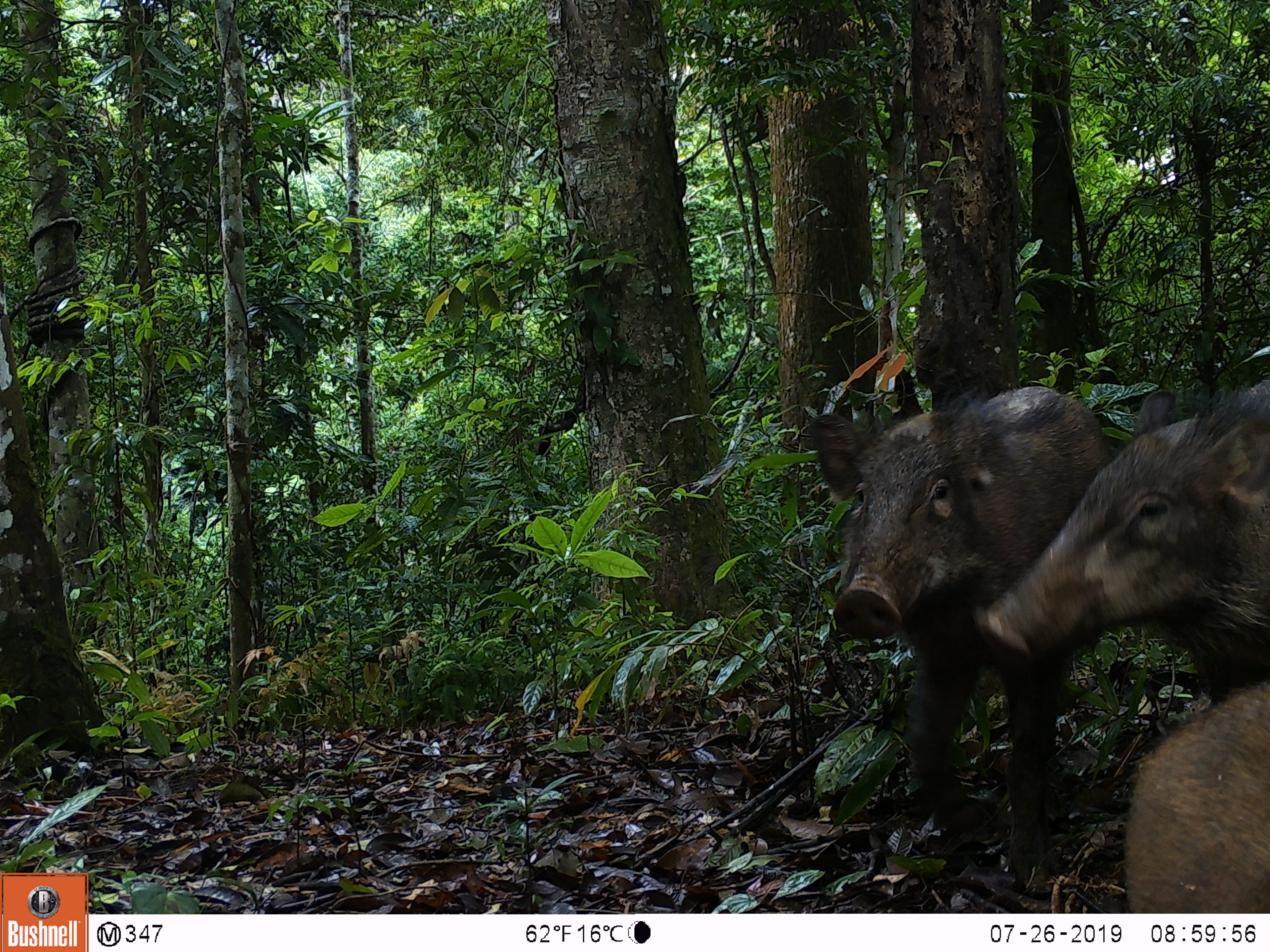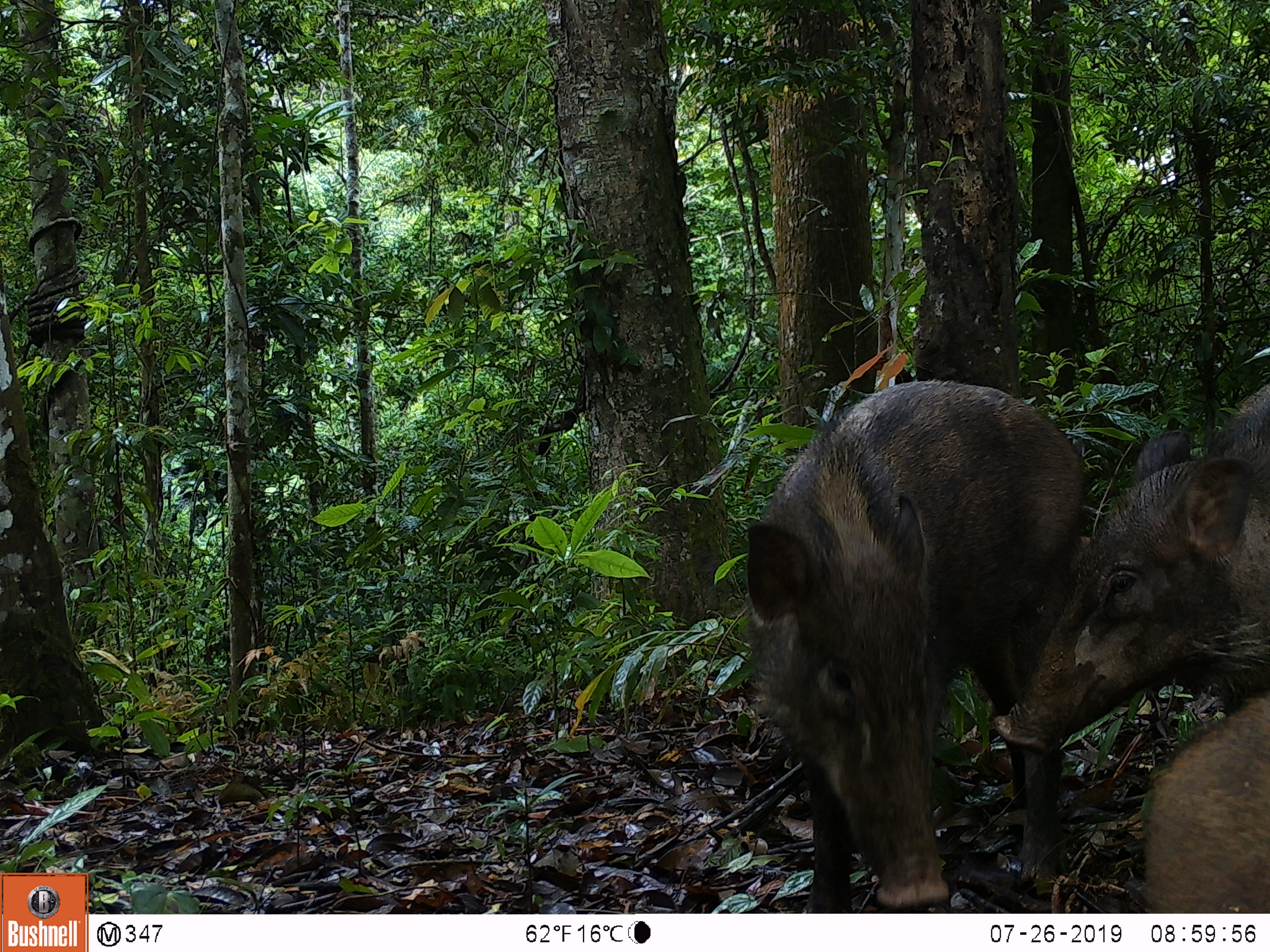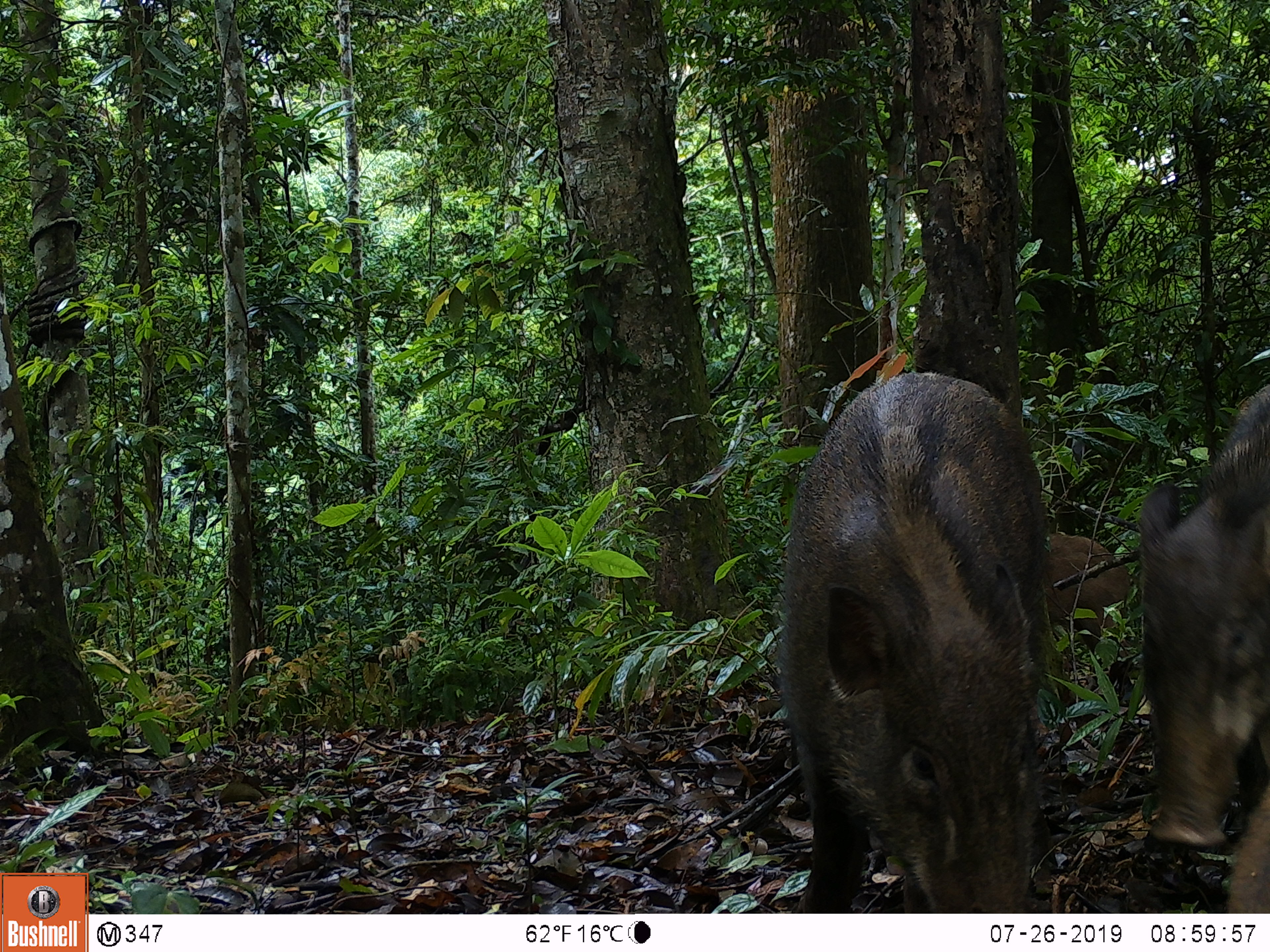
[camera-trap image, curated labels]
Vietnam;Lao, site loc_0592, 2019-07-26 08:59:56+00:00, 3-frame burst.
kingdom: Animalia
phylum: Chordata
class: Mammalia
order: Artiodactyla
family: Suidae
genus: Sus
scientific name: Sus scrofa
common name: eurasian wild pig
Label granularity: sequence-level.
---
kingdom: Animalia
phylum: Chordata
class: Aves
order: Galliformes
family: Phasianidae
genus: Polyplectron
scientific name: Polyplectron bicalcaratum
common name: gray peacock-pheasant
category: grey peacock pheasant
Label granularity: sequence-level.